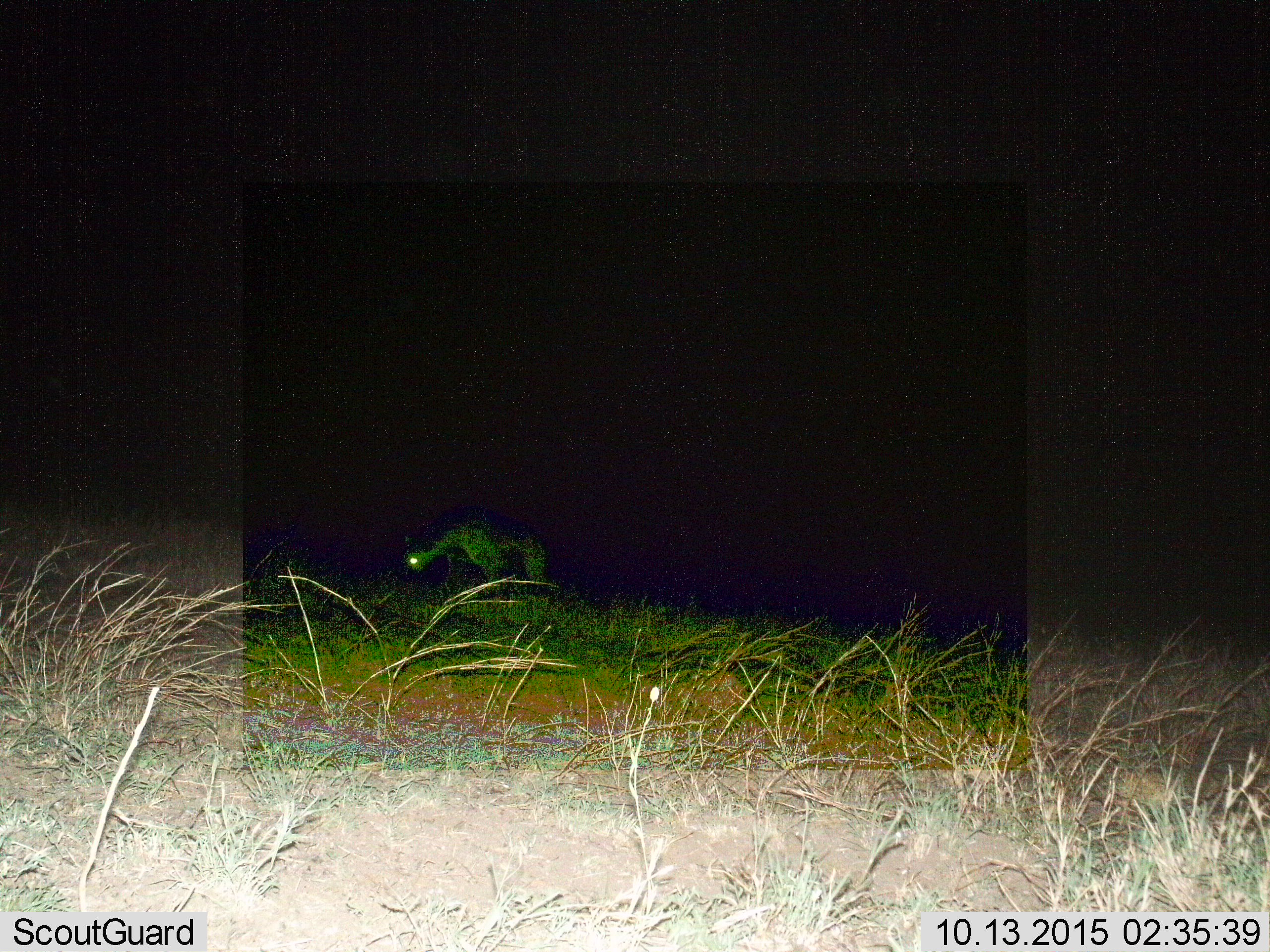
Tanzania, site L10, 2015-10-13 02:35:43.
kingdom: Animalia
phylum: Chordata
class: Mammalia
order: Carnivora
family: Hyaenidae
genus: Crocuta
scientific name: Crocuta crocuta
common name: spotted hyena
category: hyenaspotted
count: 1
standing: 40%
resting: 0%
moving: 100%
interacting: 0%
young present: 0%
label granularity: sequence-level